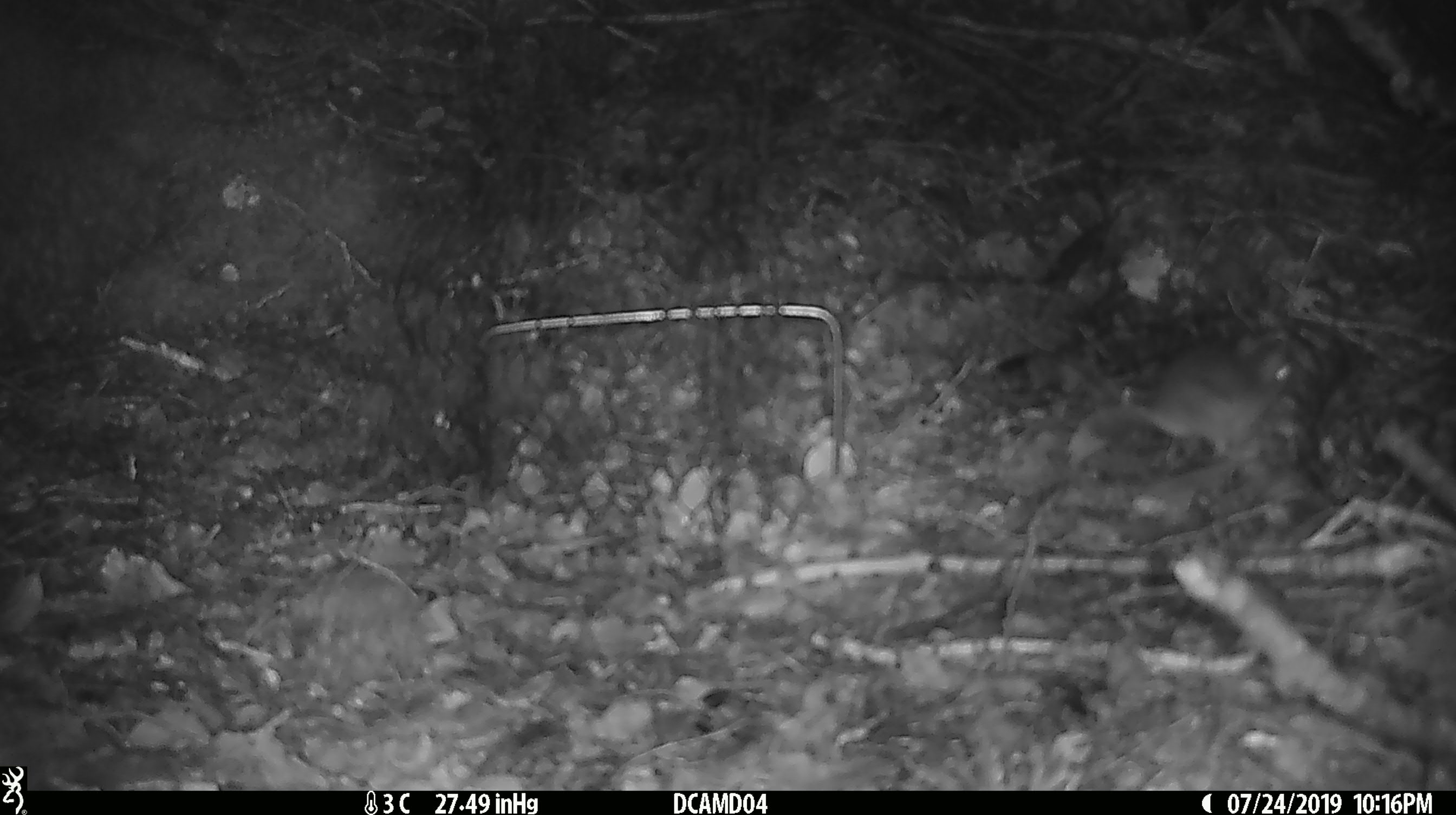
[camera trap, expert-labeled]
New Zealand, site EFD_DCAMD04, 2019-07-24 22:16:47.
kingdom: Animalia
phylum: Chordata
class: Mammalia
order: Rodentia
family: Muridae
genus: Mus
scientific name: Mus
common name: mouse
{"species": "mouse (Mus)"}